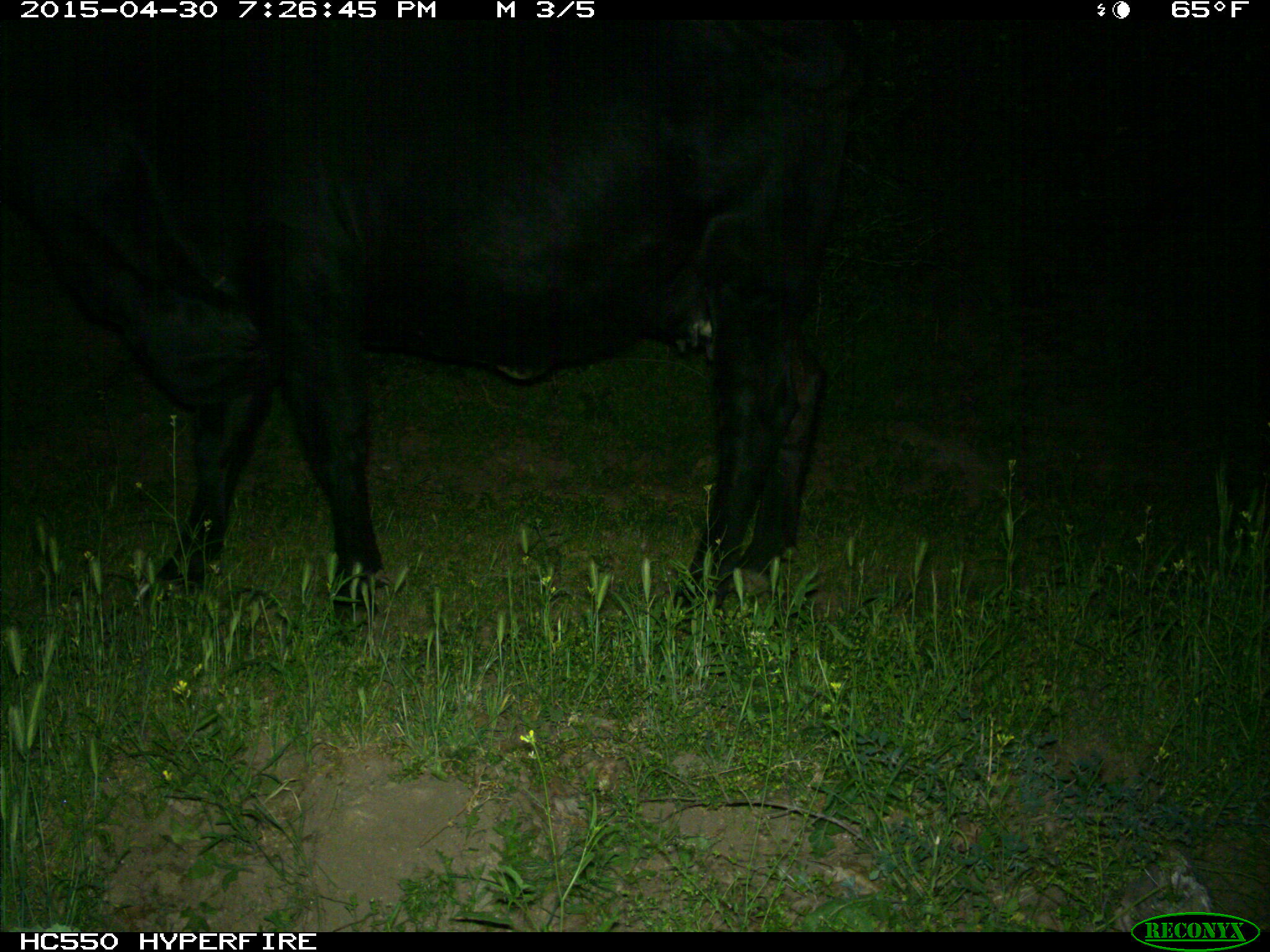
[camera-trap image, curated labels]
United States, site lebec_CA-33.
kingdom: Animalia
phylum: Chordata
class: Mammalia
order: Artiodactyla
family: Bovidae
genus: Bos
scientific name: Bos taurus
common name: domestic cow